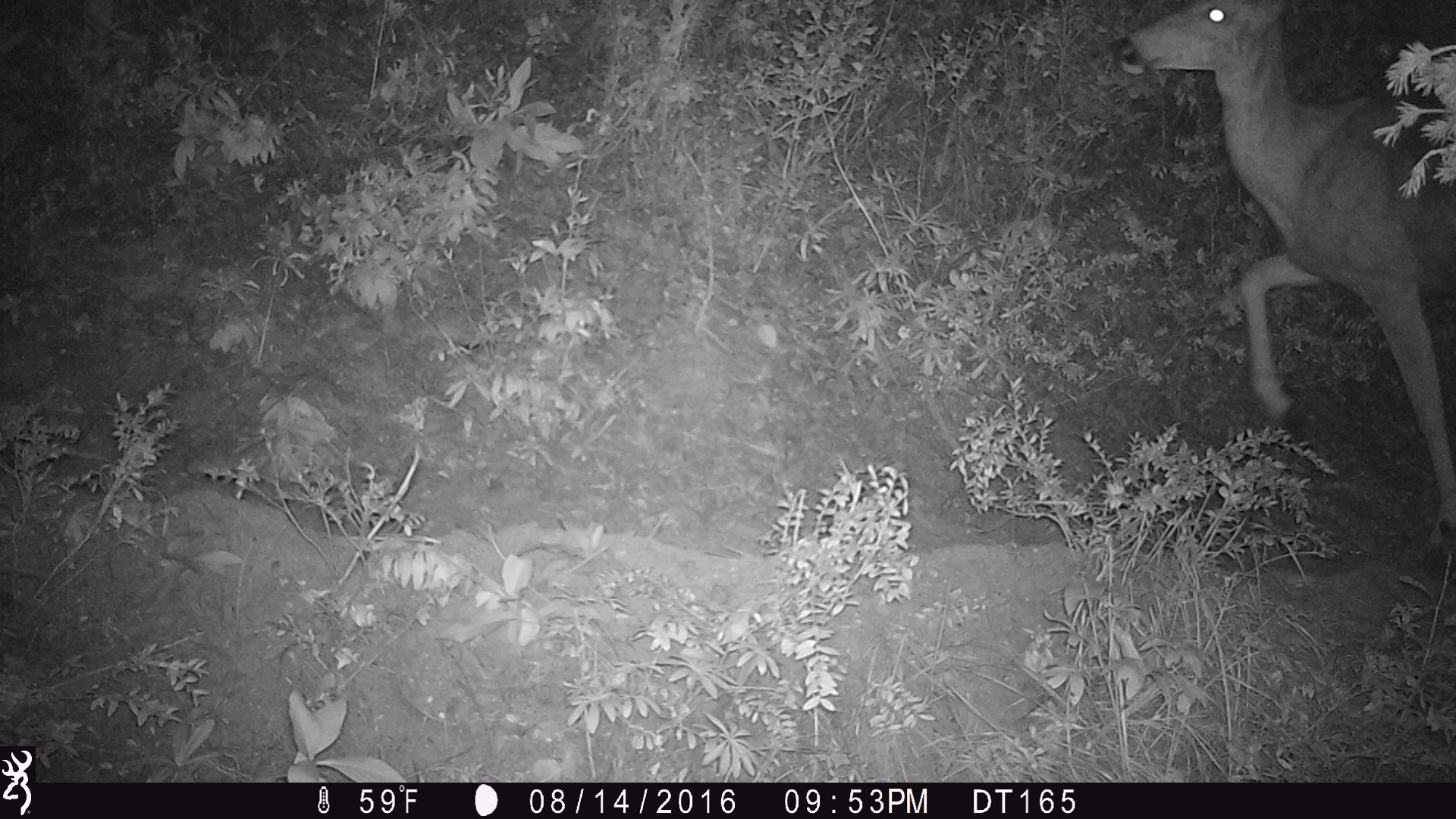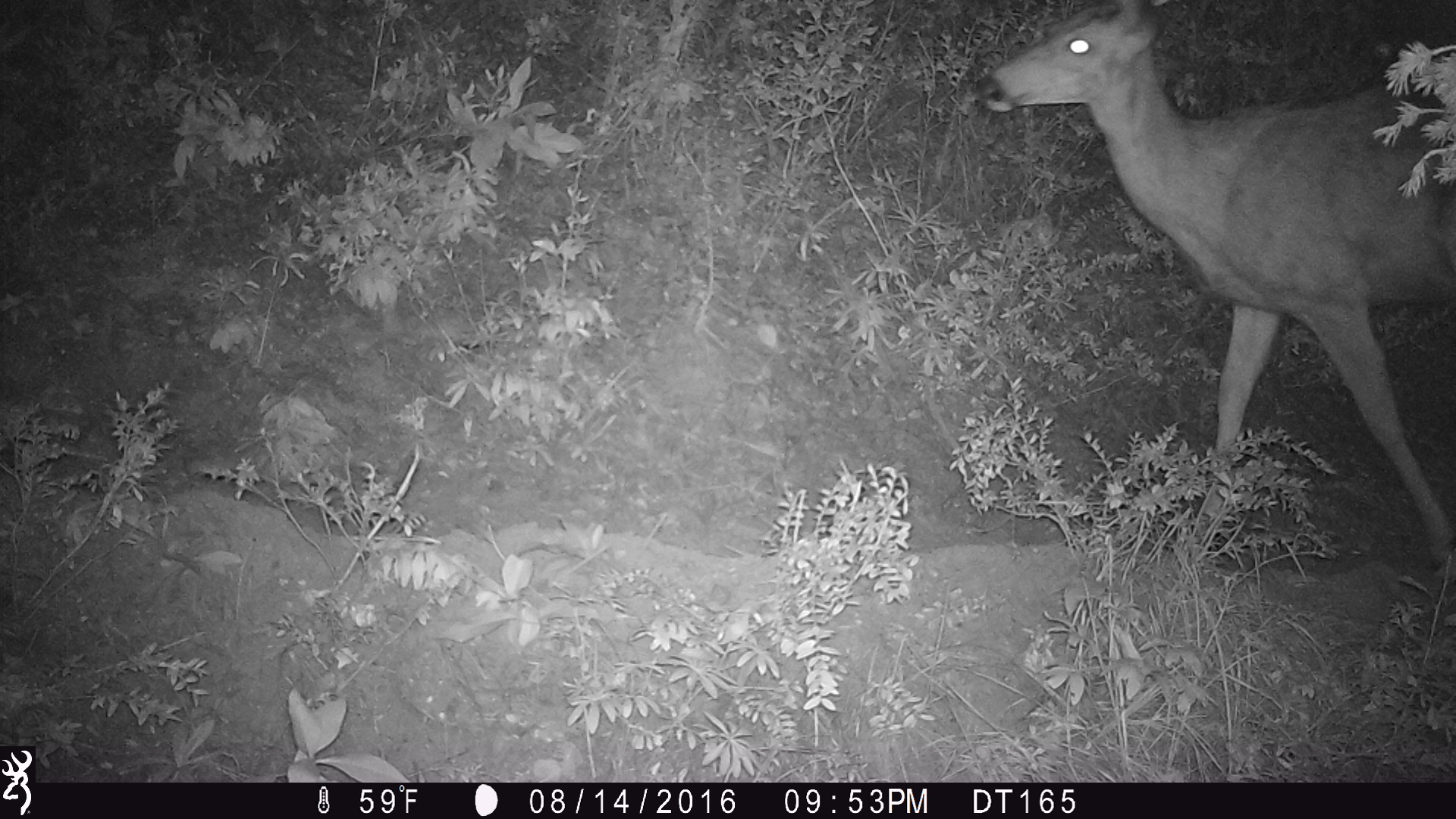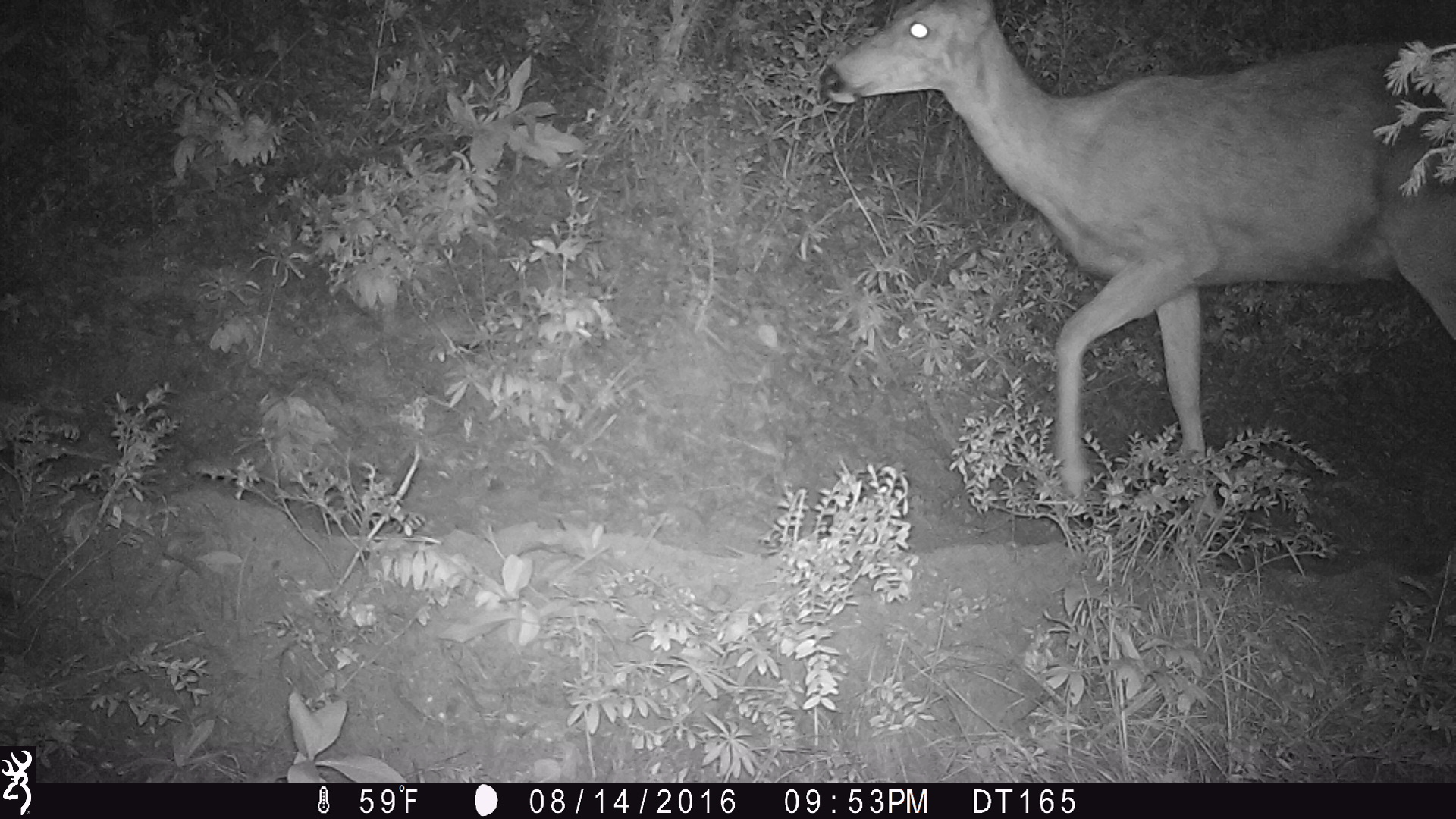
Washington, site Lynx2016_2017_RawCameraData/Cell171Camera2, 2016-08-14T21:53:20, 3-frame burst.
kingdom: Animalia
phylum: Chordata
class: Mammalia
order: Artiodactyla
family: Cervidae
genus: Odocoileus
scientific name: Odocoileus hemionus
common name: mule deer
Odocoileus hemionus (mule deer). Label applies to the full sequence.